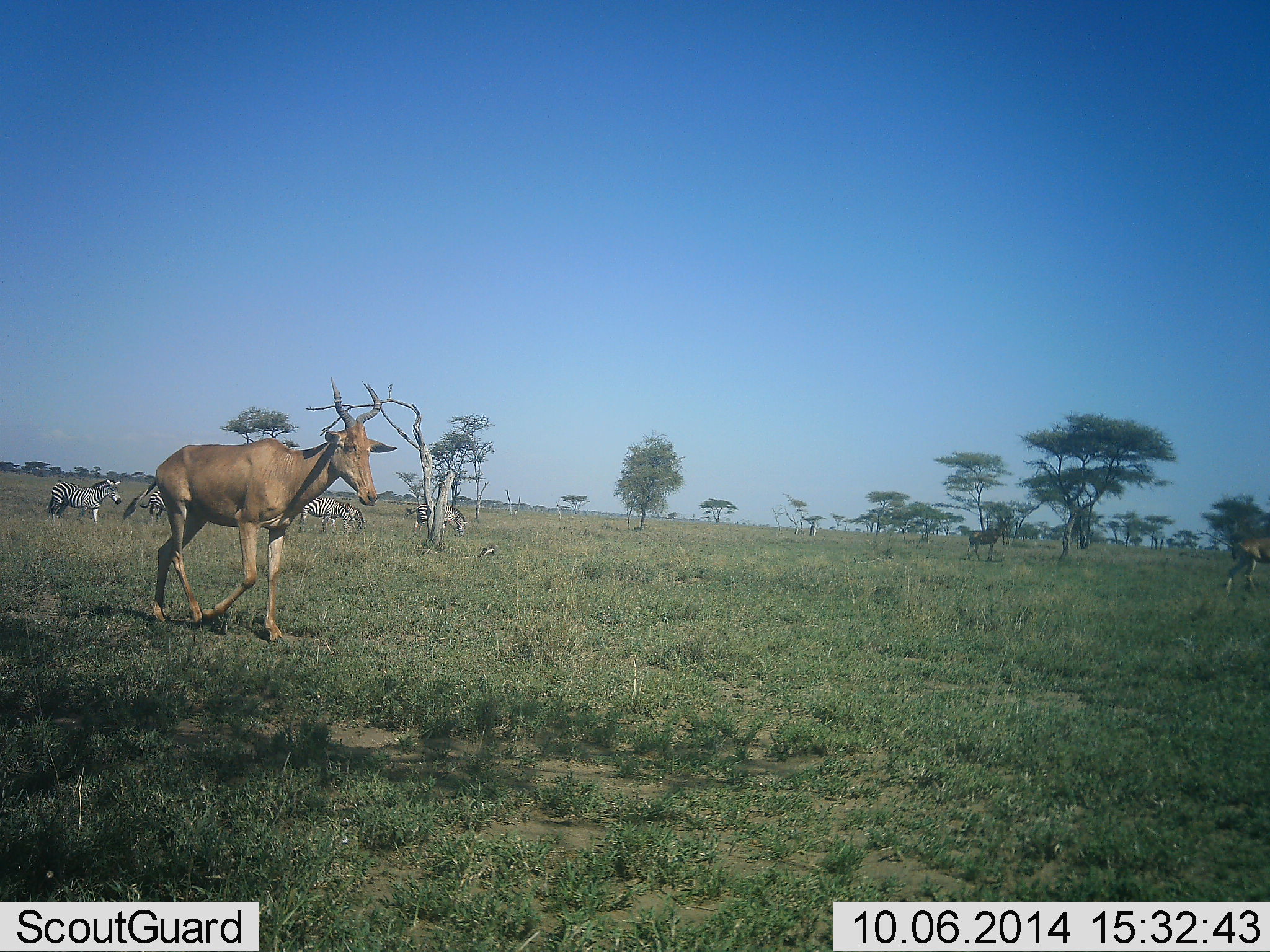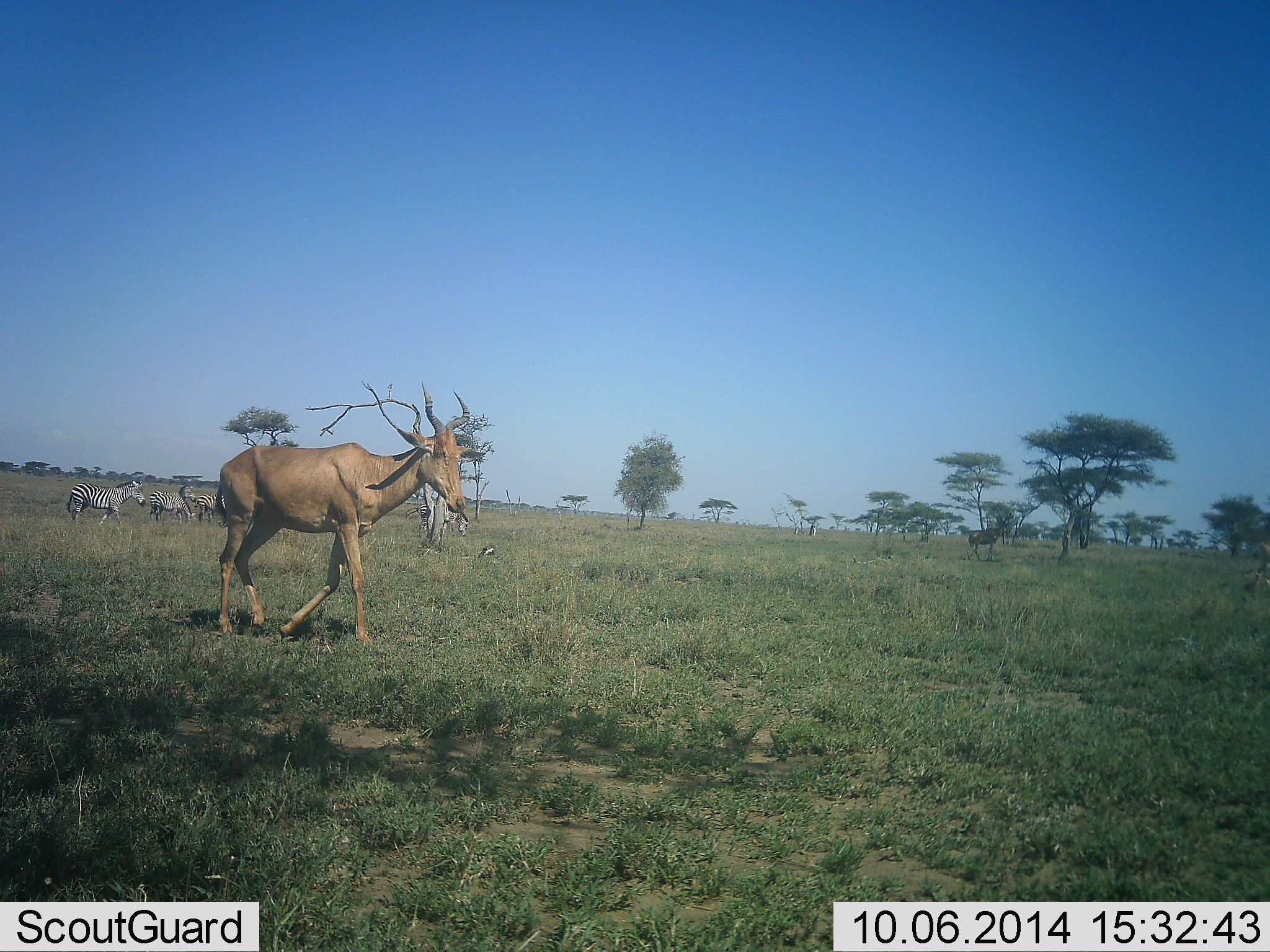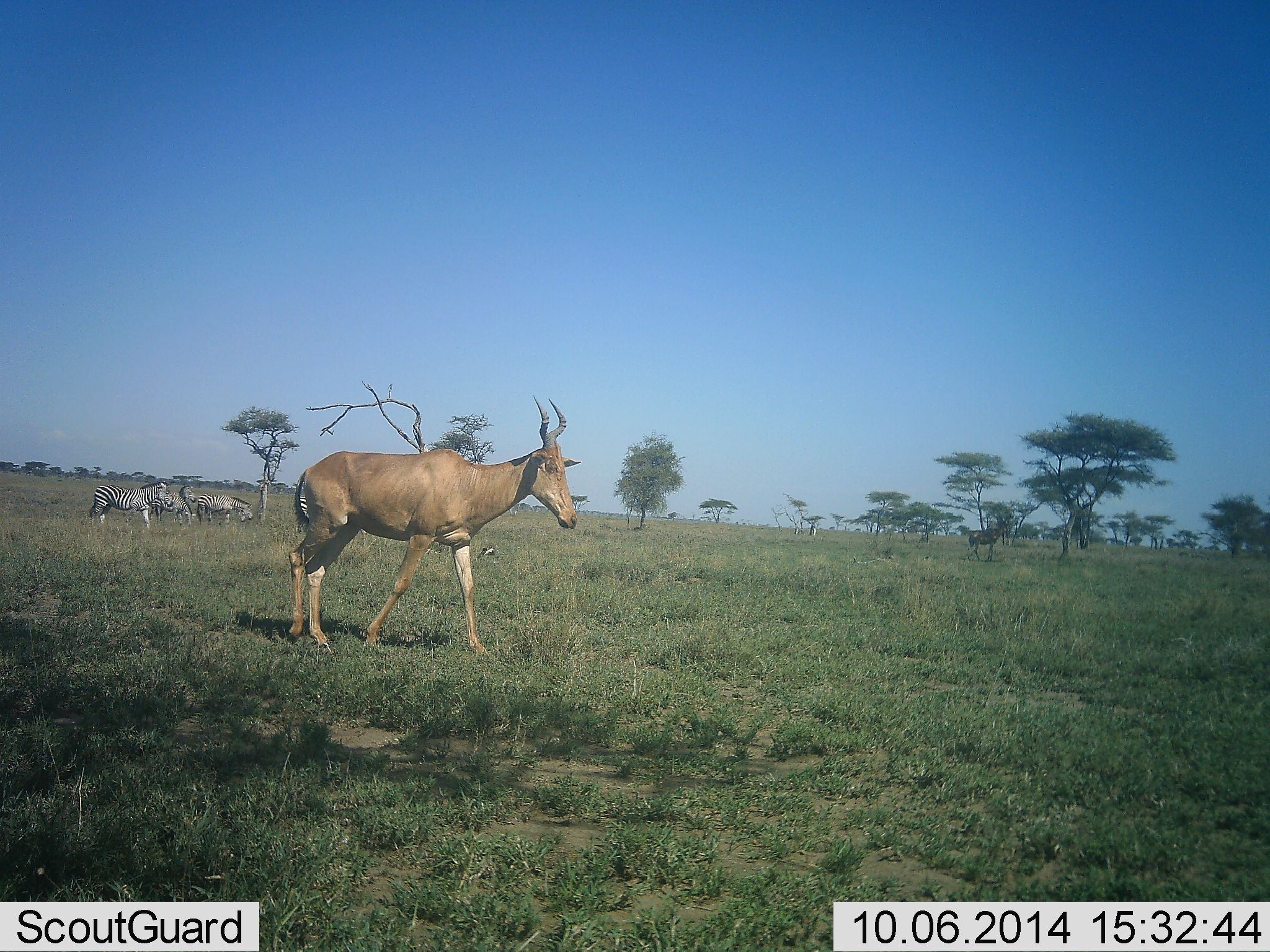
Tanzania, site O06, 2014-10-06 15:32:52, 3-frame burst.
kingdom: Animalia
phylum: Chordata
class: Mammalia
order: Artiodactyla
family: Bovidae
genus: Alcelaphus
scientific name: Alcelaphus buselaphus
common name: hartebeest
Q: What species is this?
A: Hartebeest (Alcelaphus buselaphus).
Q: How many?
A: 1.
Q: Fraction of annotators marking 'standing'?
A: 23%.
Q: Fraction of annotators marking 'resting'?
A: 0%.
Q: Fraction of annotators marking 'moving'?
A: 100%.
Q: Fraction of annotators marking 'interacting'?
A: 0%.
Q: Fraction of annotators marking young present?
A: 0%.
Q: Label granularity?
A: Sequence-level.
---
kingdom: Animalia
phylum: Chordata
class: Mammalia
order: Perissodactyla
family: Equidae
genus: Equus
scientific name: Equus quagga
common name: plains zebra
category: zebra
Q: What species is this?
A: Zebra (plains zebra) (Equus quagga).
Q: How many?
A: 5.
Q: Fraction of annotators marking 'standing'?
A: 73%.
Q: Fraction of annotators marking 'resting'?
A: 0%.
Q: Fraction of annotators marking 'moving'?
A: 73%.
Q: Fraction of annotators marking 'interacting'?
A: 0%.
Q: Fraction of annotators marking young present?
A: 0%.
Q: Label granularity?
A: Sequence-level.